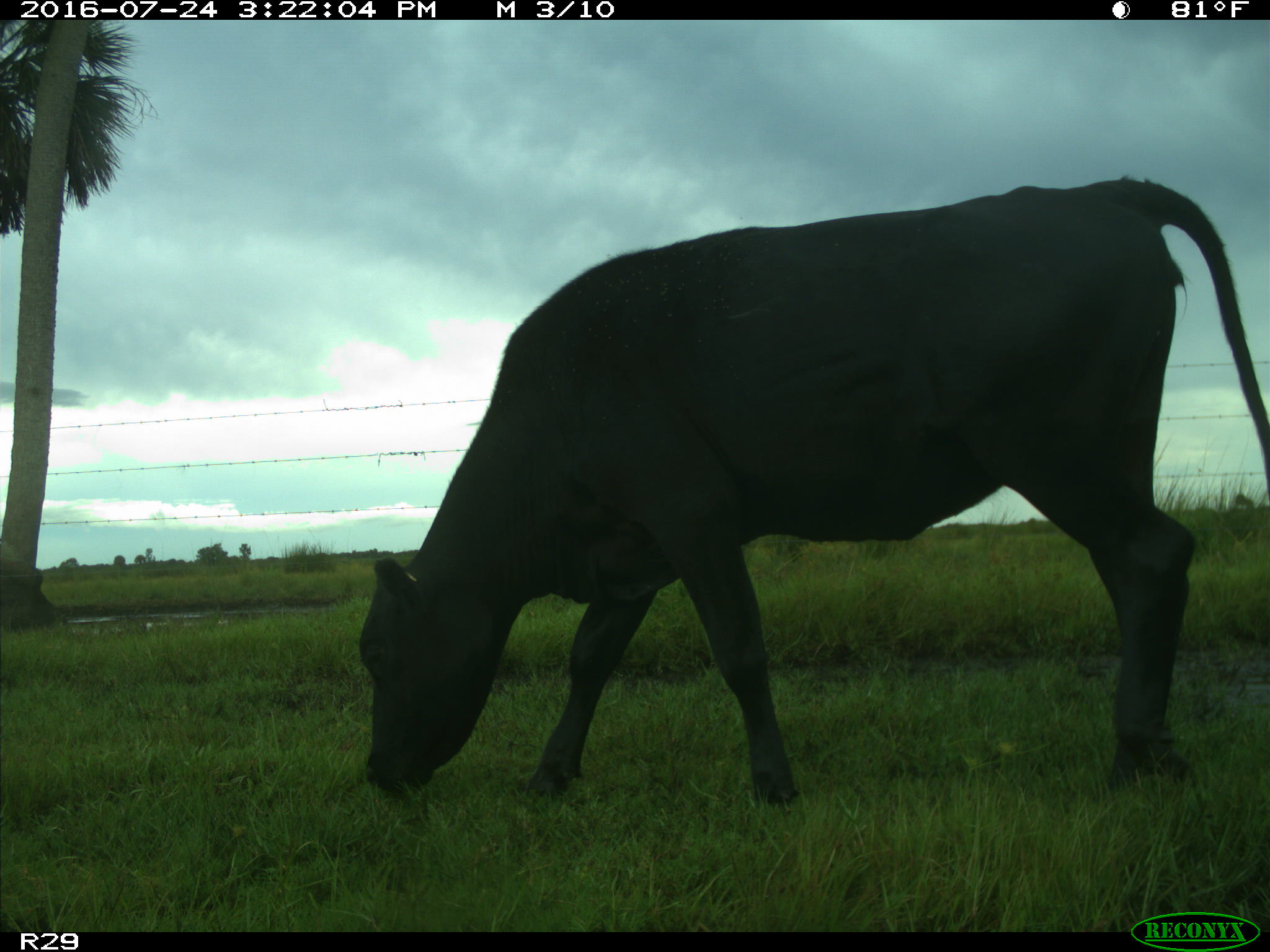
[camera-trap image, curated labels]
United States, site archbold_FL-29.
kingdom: Animalia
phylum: Chordata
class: Mammalia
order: Artiodactyla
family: Bovidae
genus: Bos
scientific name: Bos taurus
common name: domestic cow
Bos taurus (domestic cow).